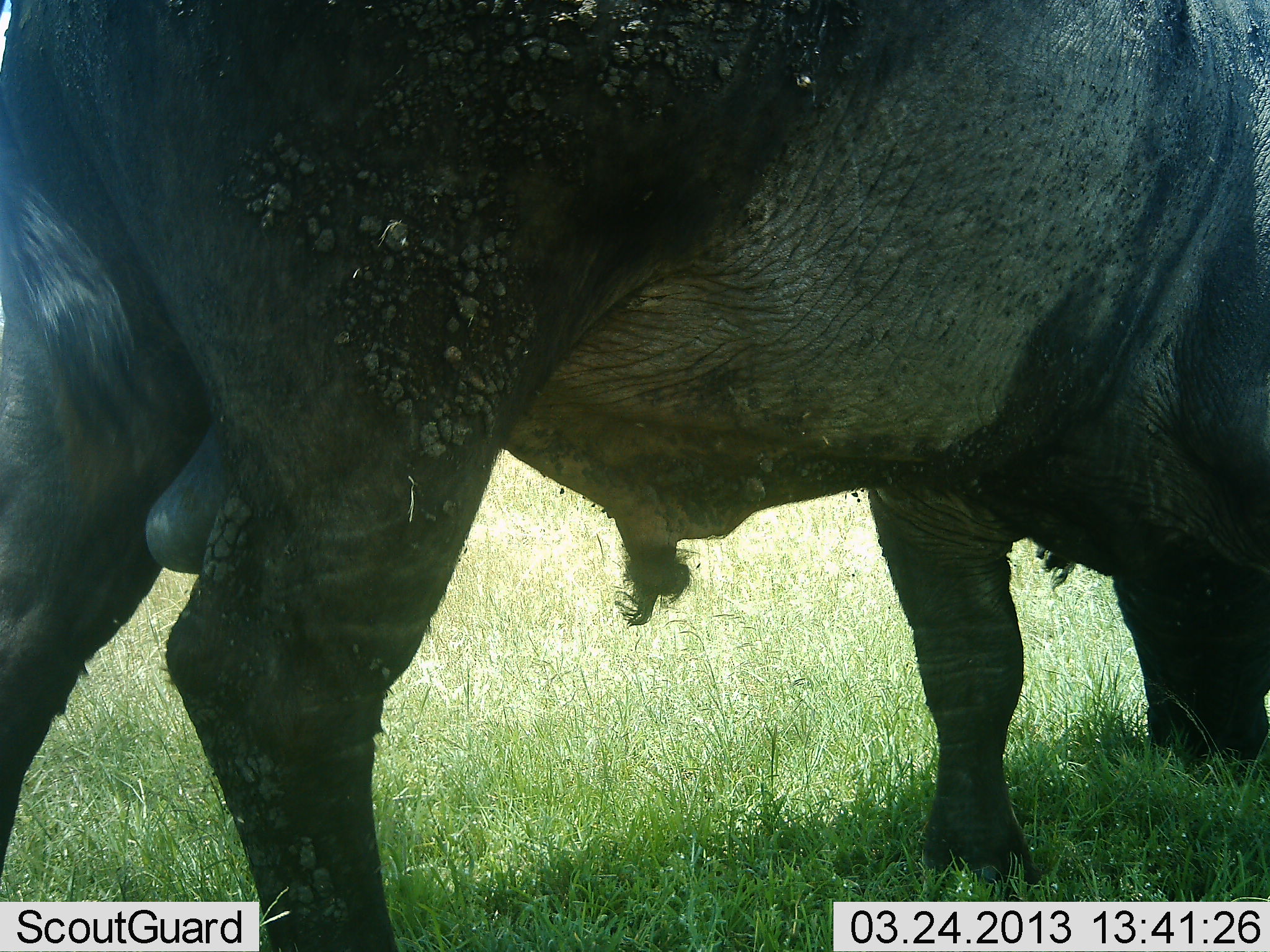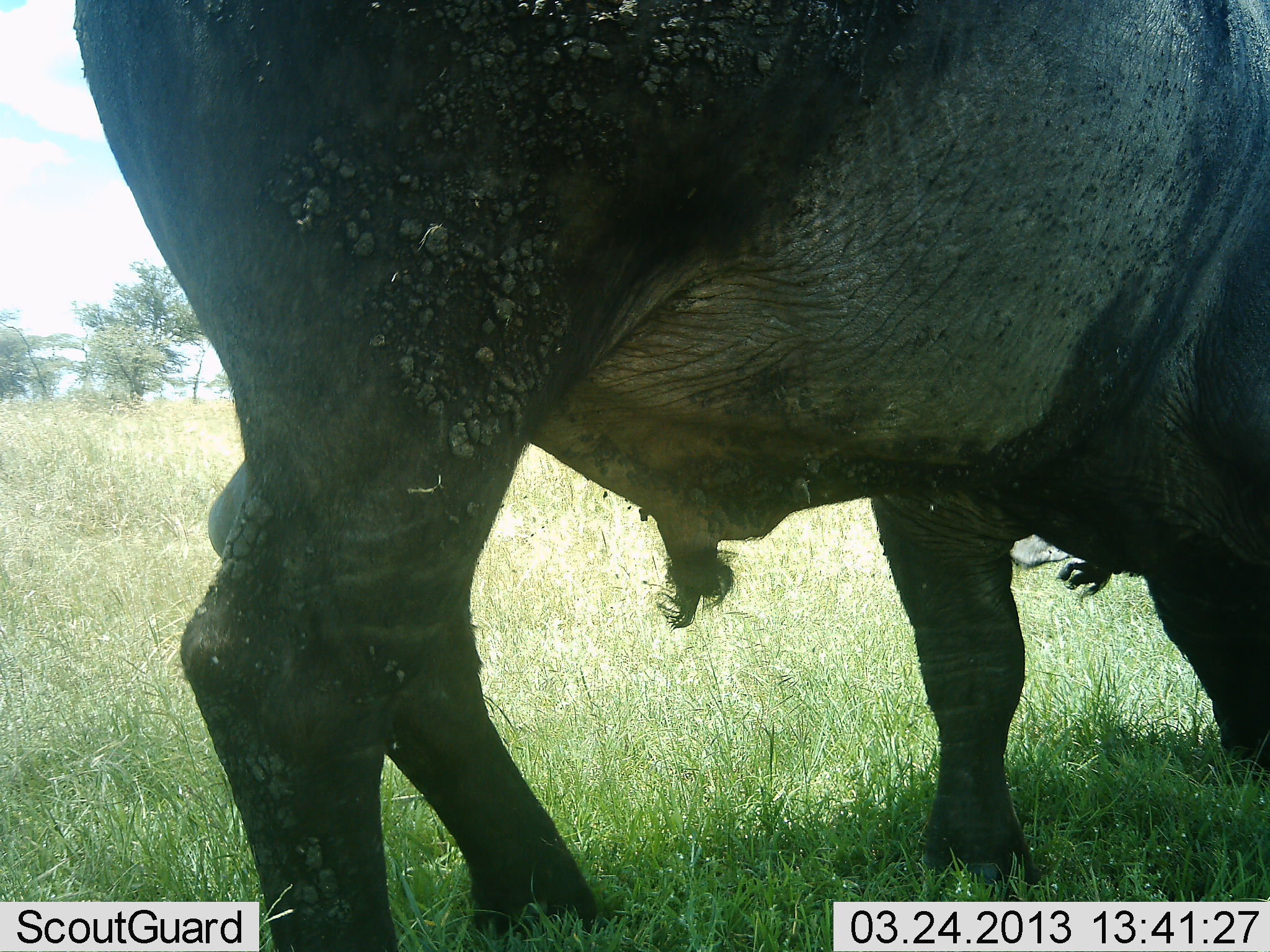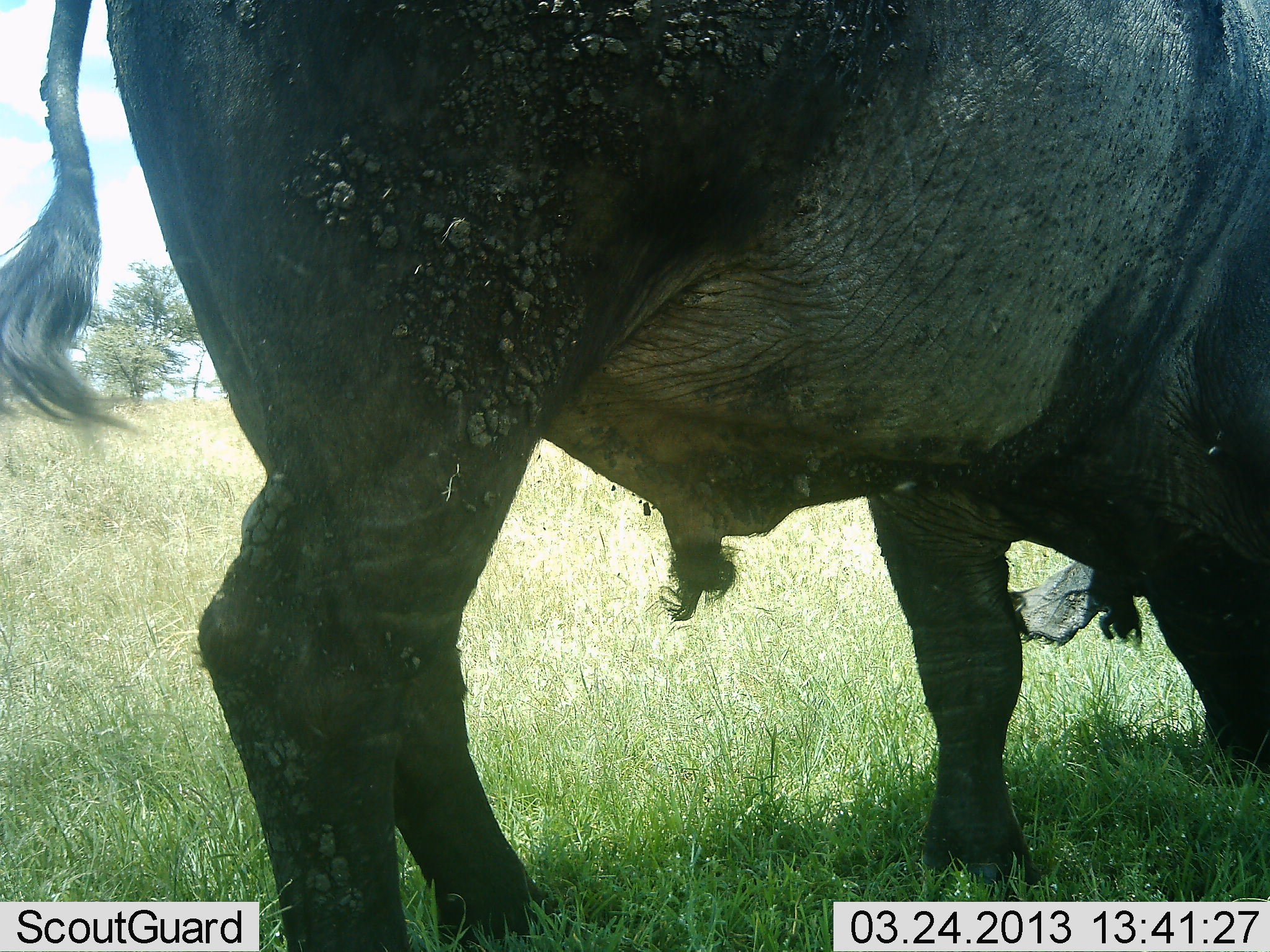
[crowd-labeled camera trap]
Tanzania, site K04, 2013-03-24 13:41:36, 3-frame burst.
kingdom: Animalia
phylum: Chordata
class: Mammalia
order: Artiodactyla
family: Bovidae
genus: Syncerus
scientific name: Syncerus caffer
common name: cape buffalo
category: buffalo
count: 1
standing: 30%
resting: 0%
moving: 4%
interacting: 0%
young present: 0%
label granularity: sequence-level